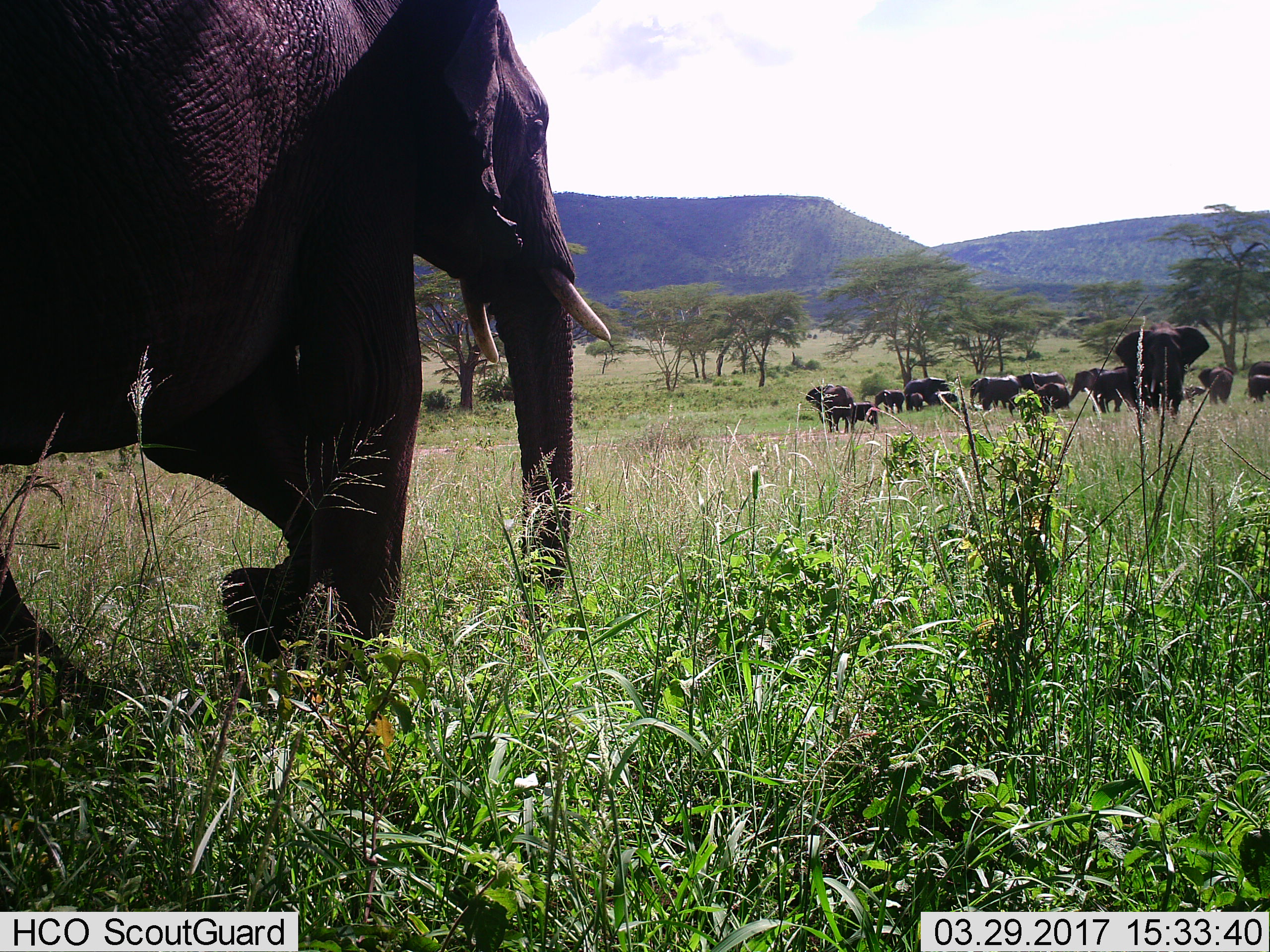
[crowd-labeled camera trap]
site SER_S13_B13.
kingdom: Animalia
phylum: Chordata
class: Mammalia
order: Proboscidea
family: Elephantidae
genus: Loxodonta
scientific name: Loxodonta africana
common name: african bush elephant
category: elephant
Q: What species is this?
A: Elephant (african bush elephant) (Loxodonta africana).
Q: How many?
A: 11-50.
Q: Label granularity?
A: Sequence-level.